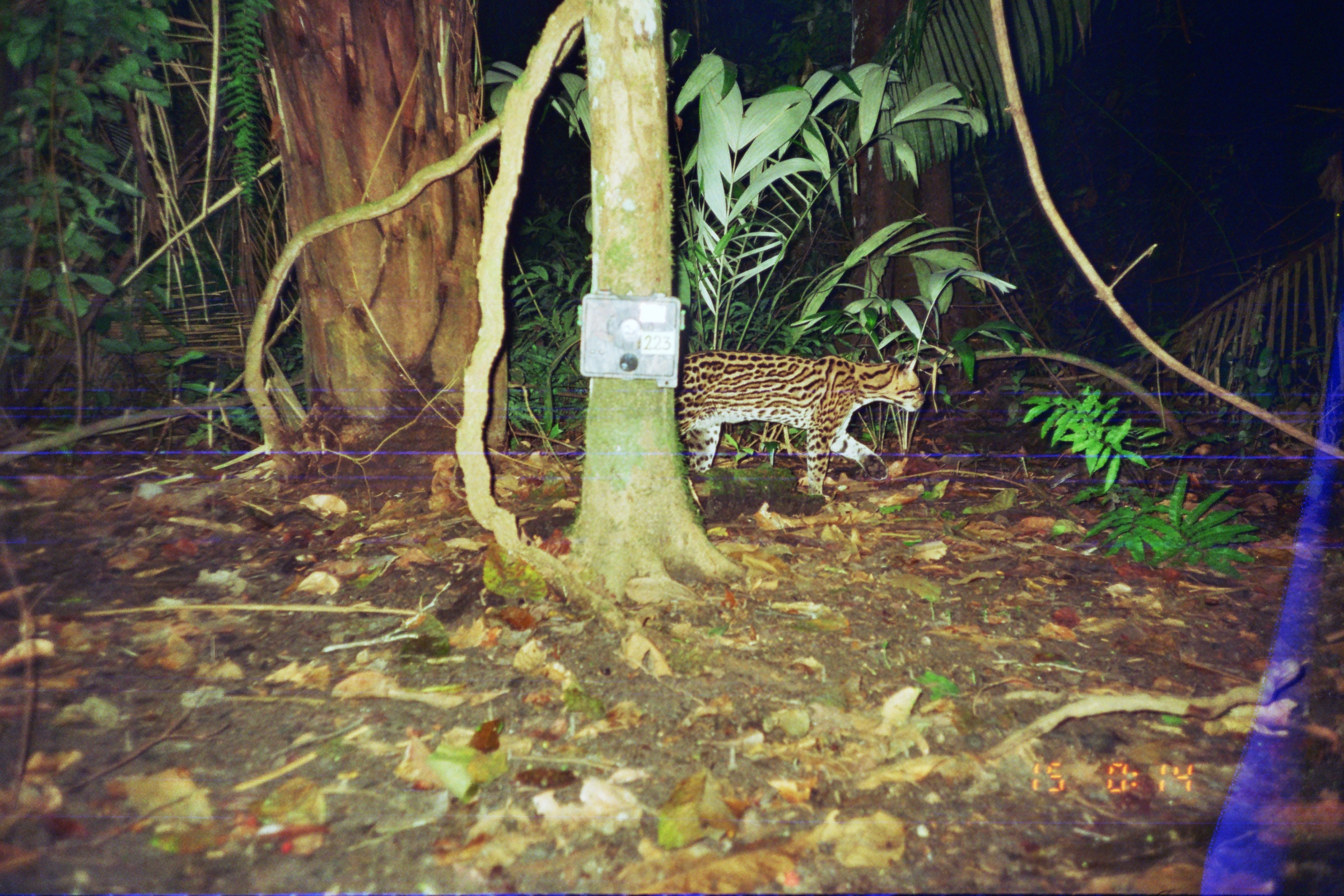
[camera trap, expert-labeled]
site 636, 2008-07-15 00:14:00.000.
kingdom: Animalia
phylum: Chordata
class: Mammalia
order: Carnivora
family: Felidae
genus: Leopardus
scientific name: Leopardus pardalis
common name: ocelot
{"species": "Leopardus pardalis (ocelot)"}